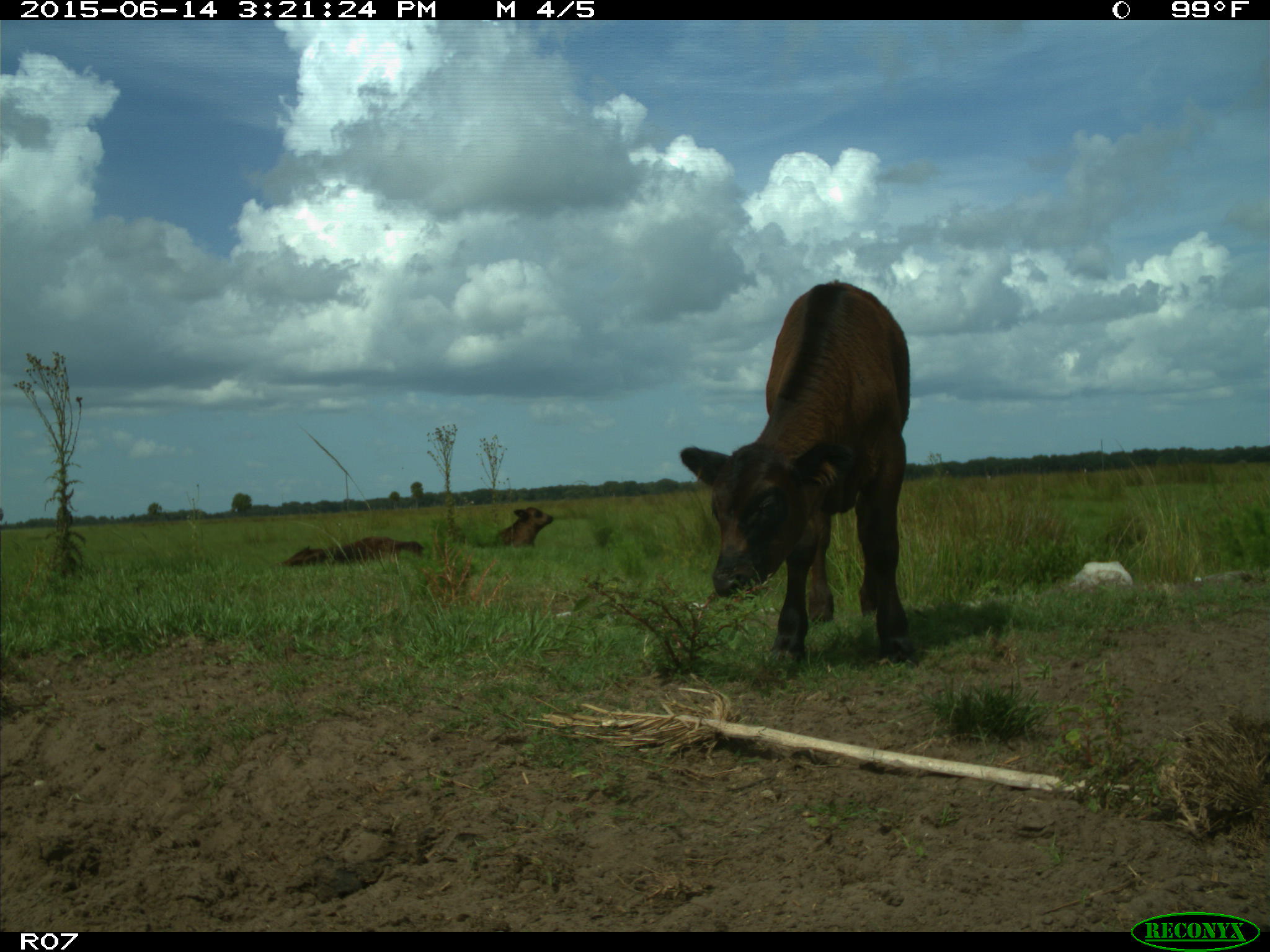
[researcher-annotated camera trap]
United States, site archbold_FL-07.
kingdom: Animalia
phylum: Chordata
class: Mammalia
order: Artiodactyla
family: Bovidae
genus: Bos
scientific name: Bos taurus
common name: domestic cow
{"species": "Bos taurus (domestic cow)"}